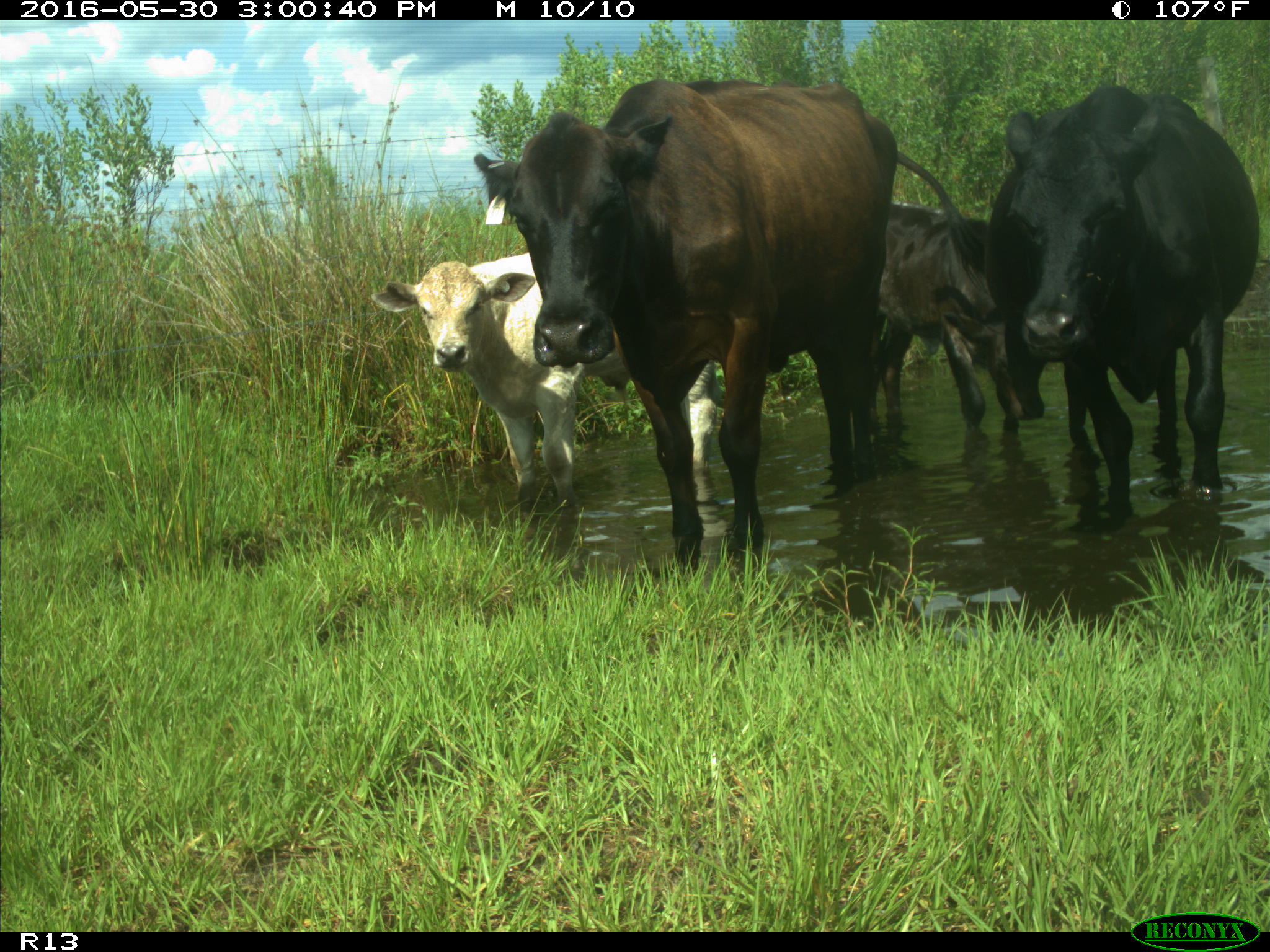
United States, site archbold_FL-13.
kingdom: Animalia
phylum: Chordata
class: Mammalia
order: Artiodactyla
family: Bovidae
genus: Bos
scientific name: Bos taurus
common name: domestic cow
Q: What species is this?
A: Bos taurus (domestic cow).